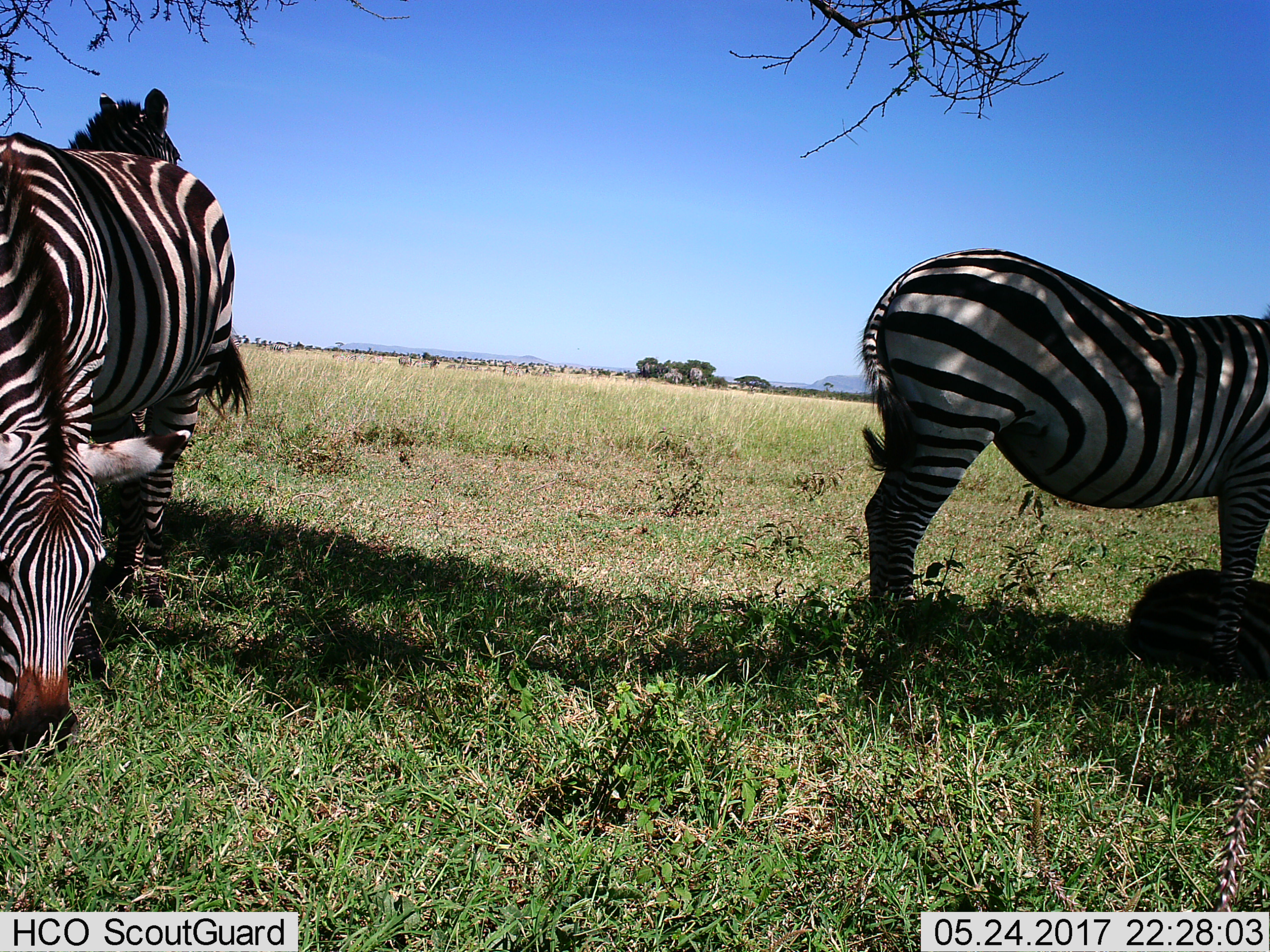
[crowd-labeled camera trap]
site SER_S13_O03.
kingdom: Animalia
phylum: Chordata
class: Mammalia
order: Perissodactyla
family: Equidae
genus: Equus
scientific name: Equus quagga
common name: plains zebra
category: zebraplains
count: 3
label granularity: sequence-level